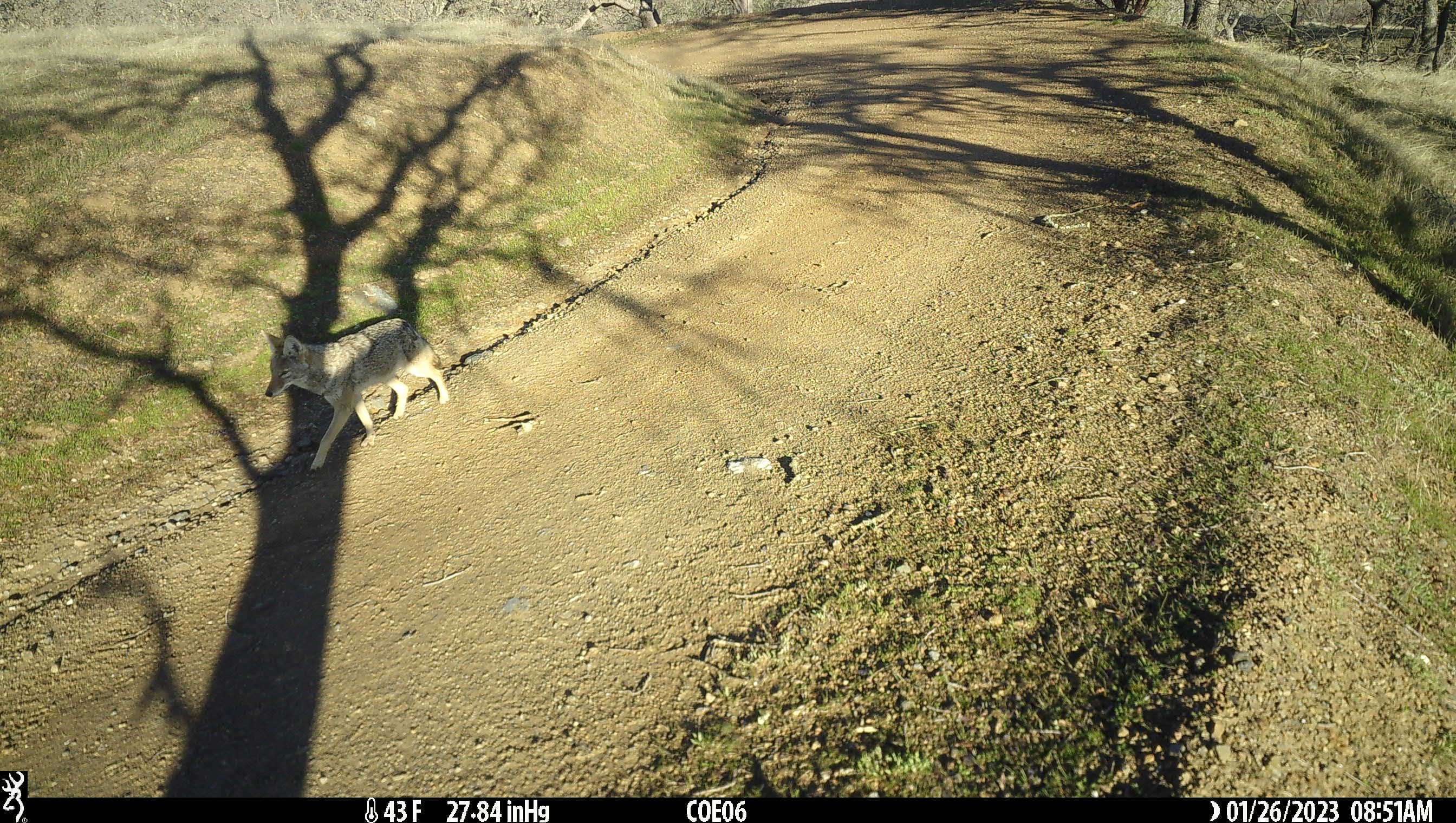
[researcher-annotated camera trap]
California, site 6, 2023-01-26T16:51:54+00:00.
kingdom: Animalia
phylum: Chordata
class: Mammalia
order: Carnivora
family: Canidae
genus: Canis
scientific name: Canis latrans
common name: coyote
Coyote (Canis latrans).